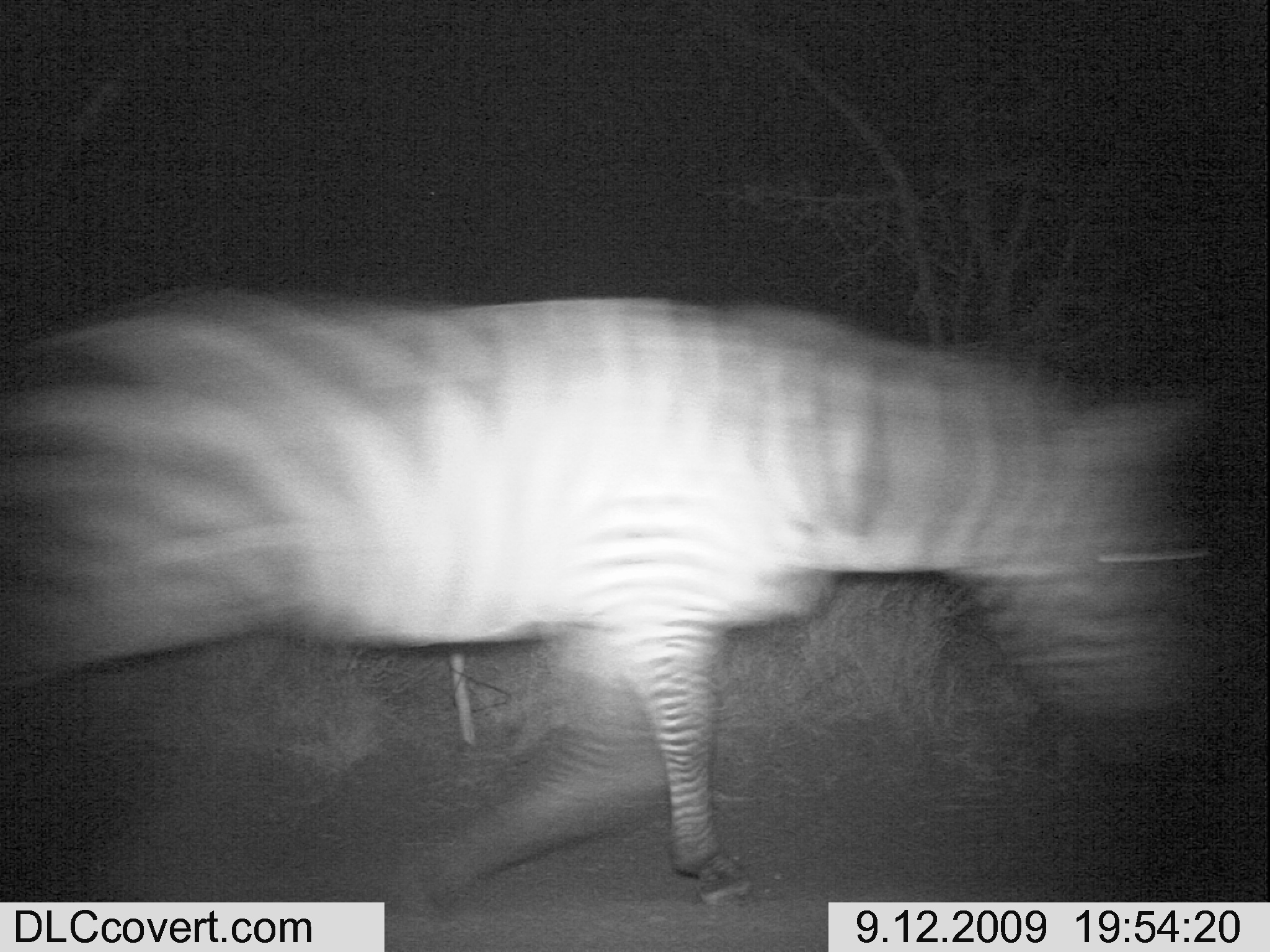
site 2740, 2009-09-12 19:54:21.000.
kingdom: Animalia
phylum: Chordata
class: Mammalia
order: Perissodactyla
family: Equidae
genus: Equus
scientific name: Equus quagga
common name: plains zebra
Equus quagga (plains zebra), count 1.